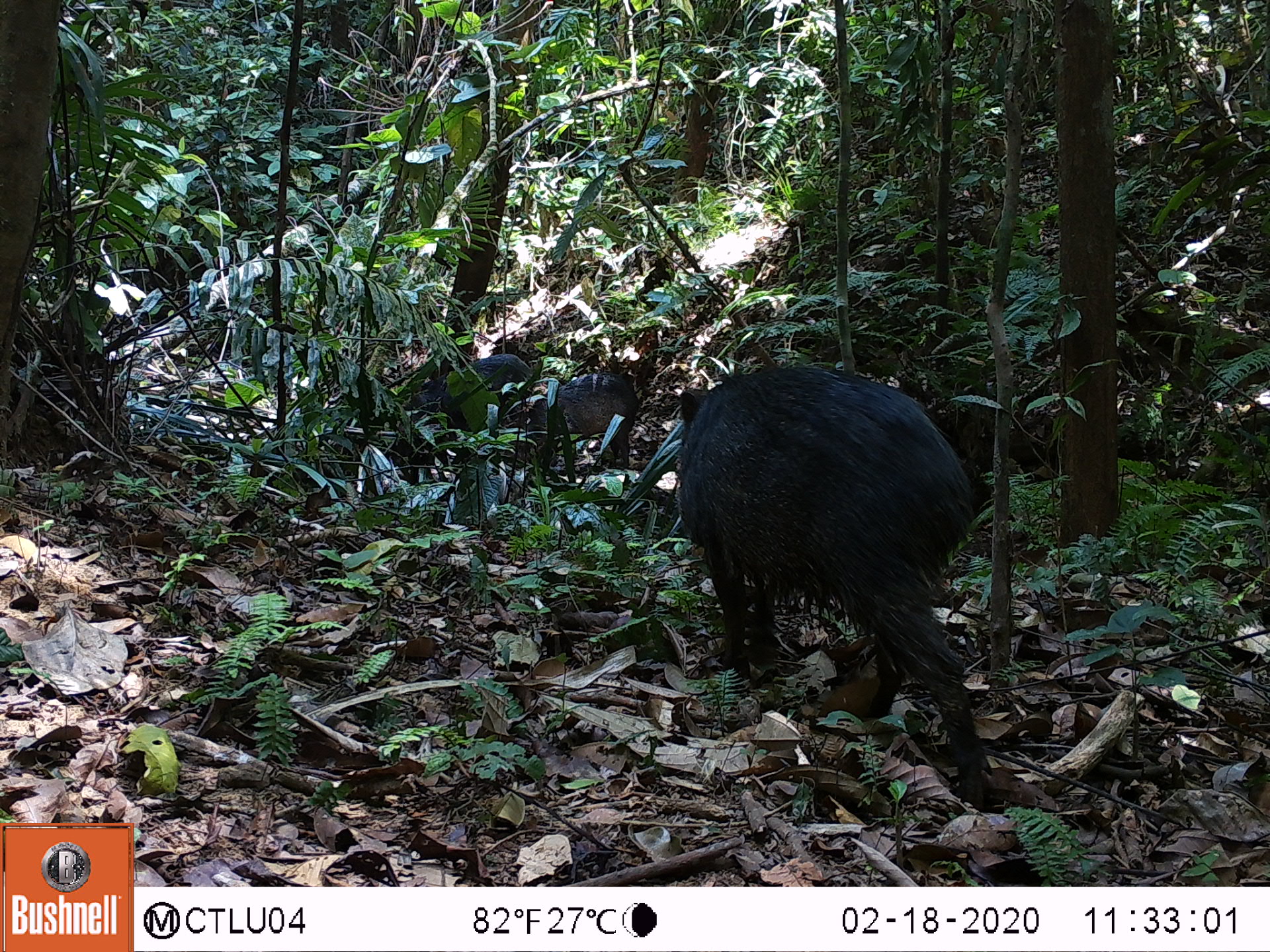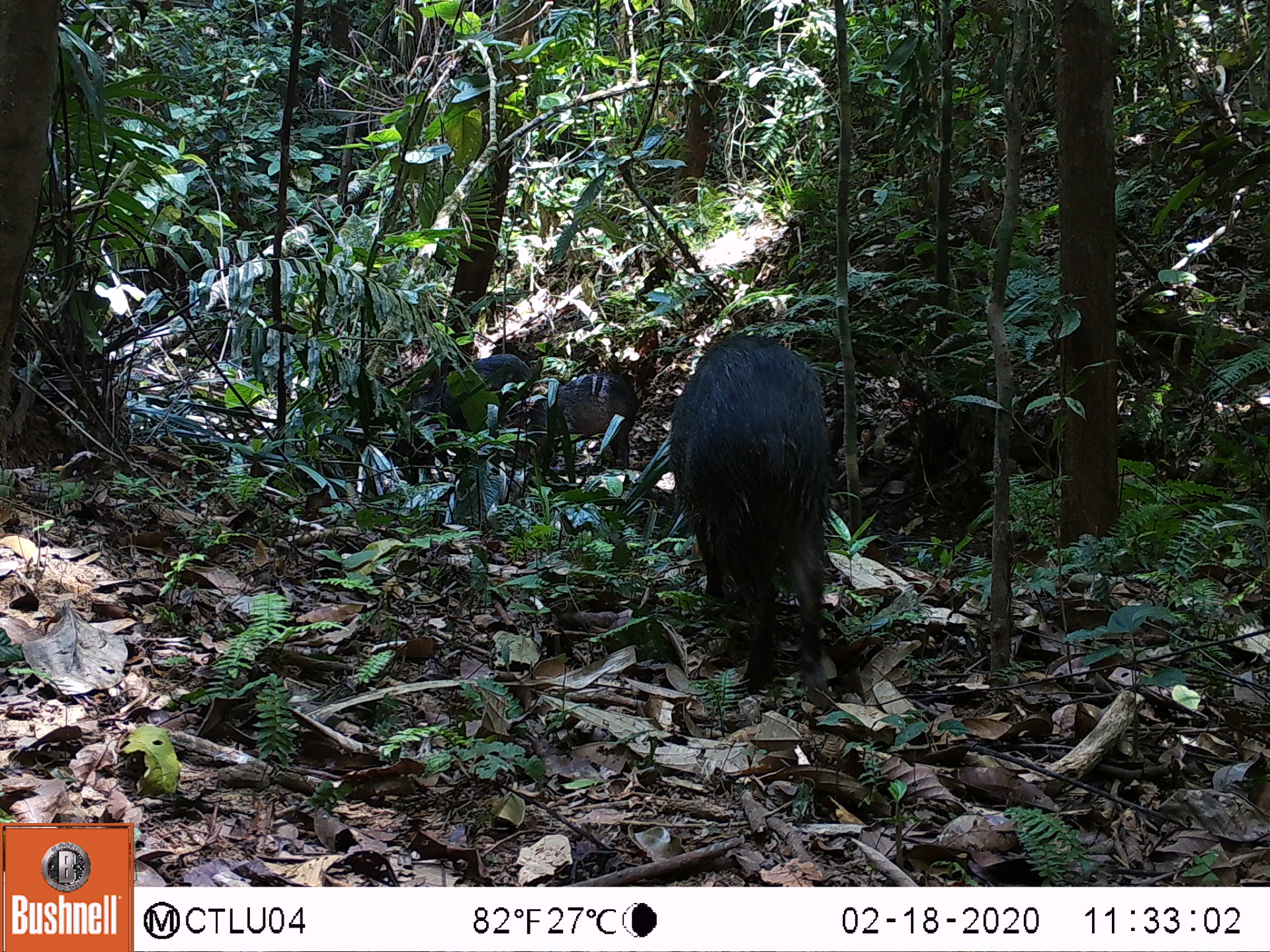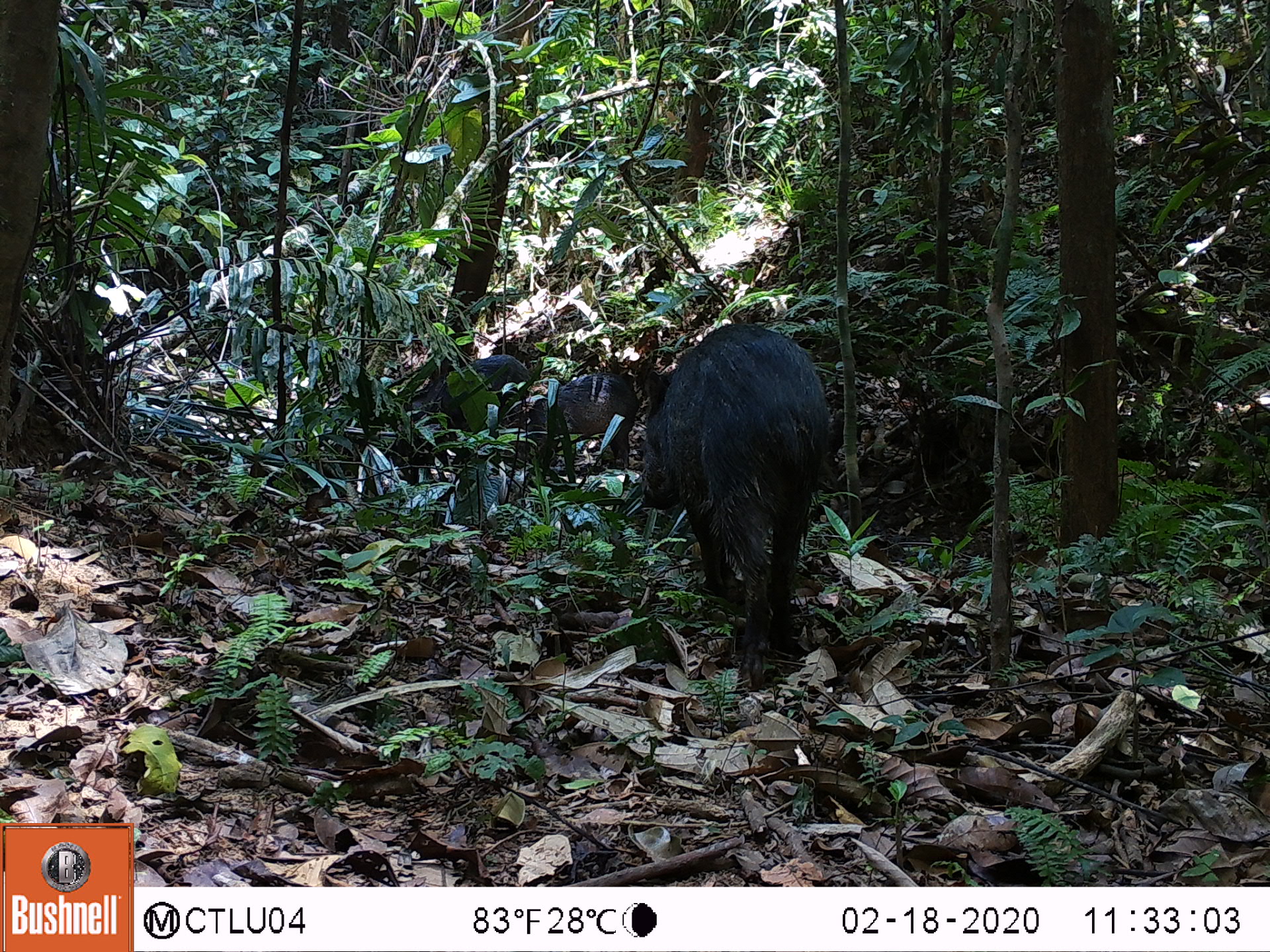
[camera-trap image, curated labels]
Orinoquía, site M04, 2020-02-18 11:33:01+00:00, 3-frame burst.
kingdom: Animalia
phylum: Chordata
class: Mammalia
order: Artiodactyla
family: Tayassuidae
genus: Pecari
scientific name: Pecari tajacu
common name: collared peccary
Collared peccary (Pecari tajacu).